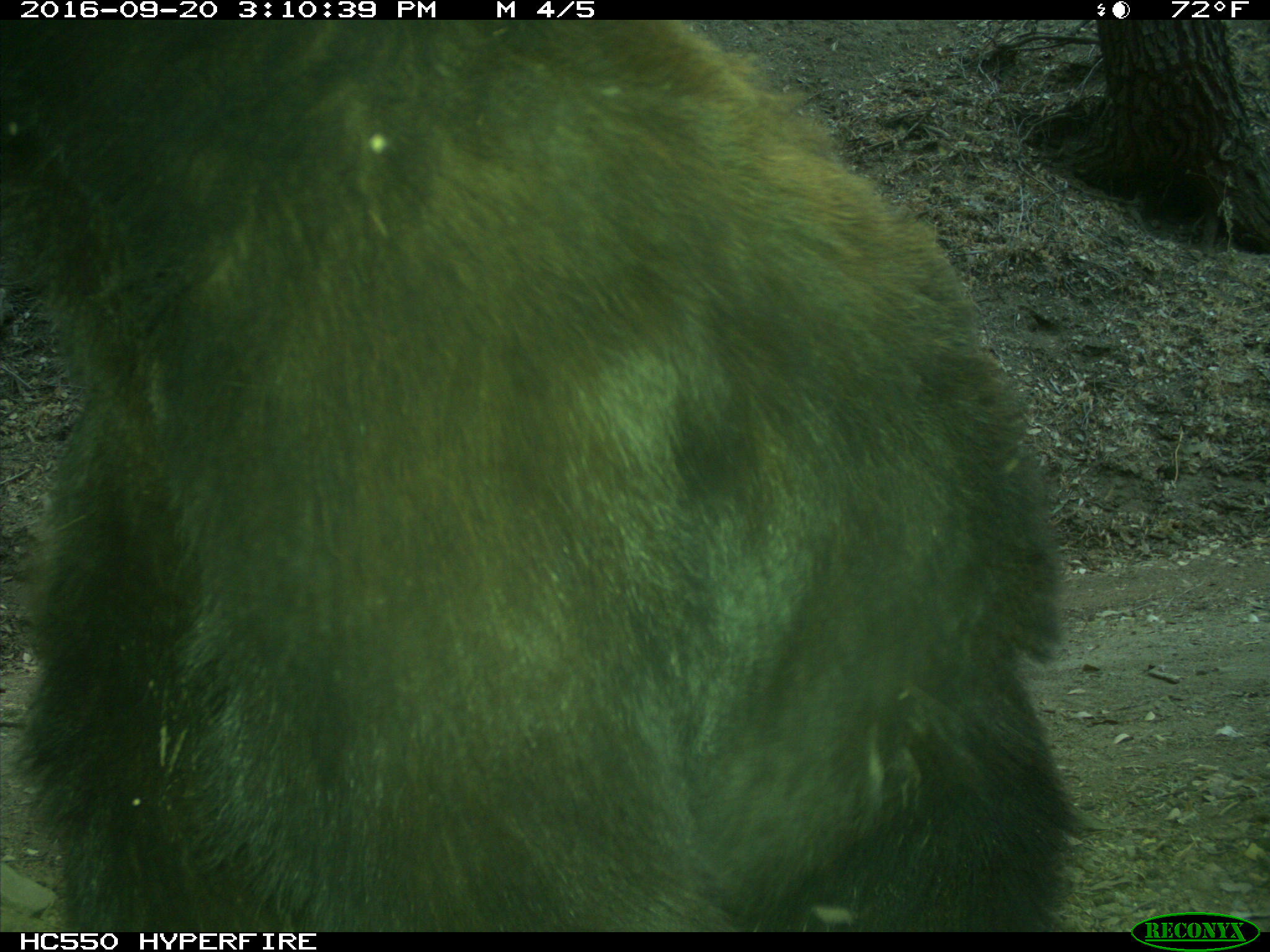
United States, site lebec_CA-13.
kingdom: Animalia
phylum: Chordata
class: Mammalia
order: Carnivora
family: Ursidae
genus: Ursus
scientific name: Ursus americanus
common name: american black bear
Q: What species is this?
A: Ursus americanus (american black bear).